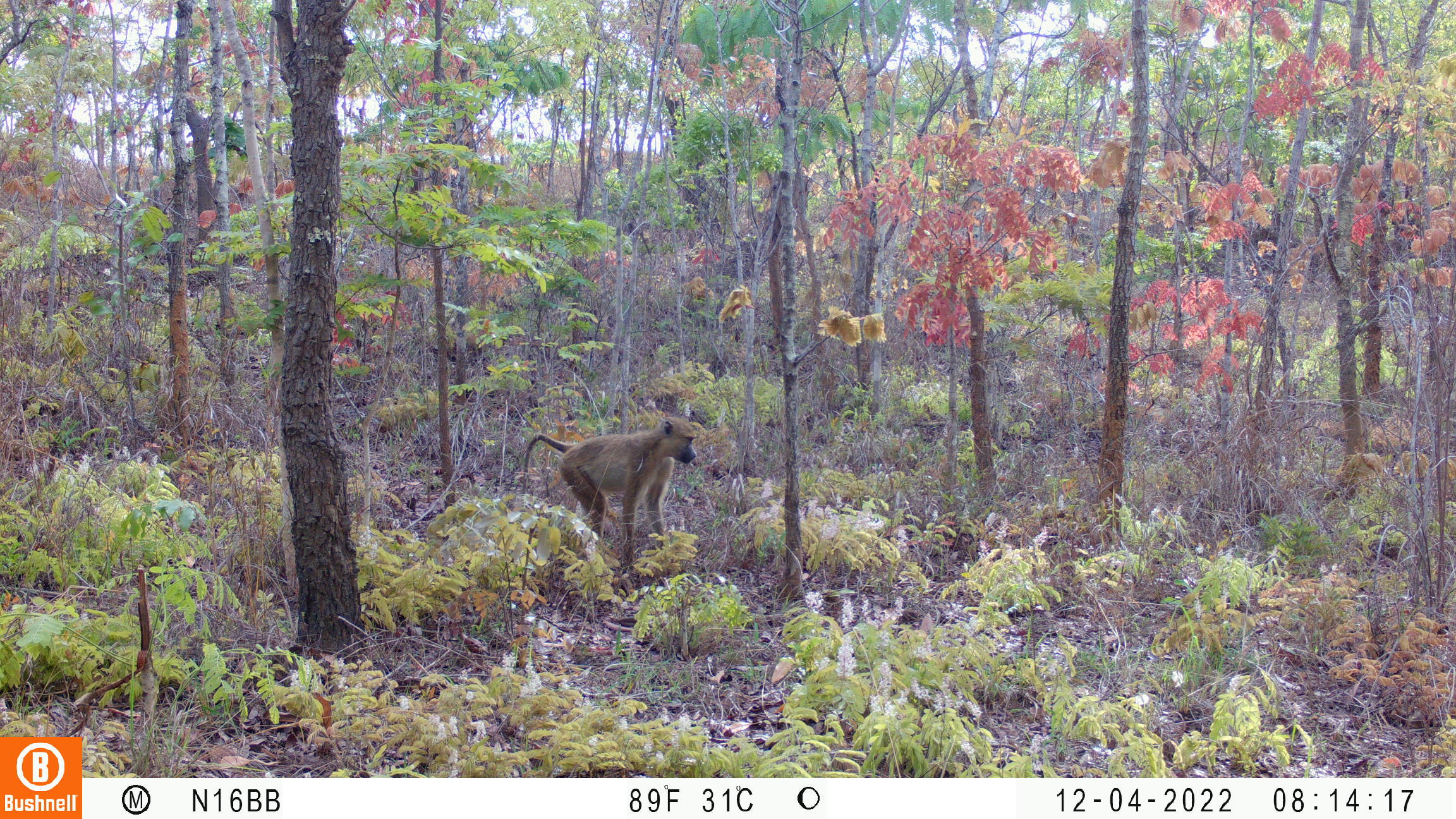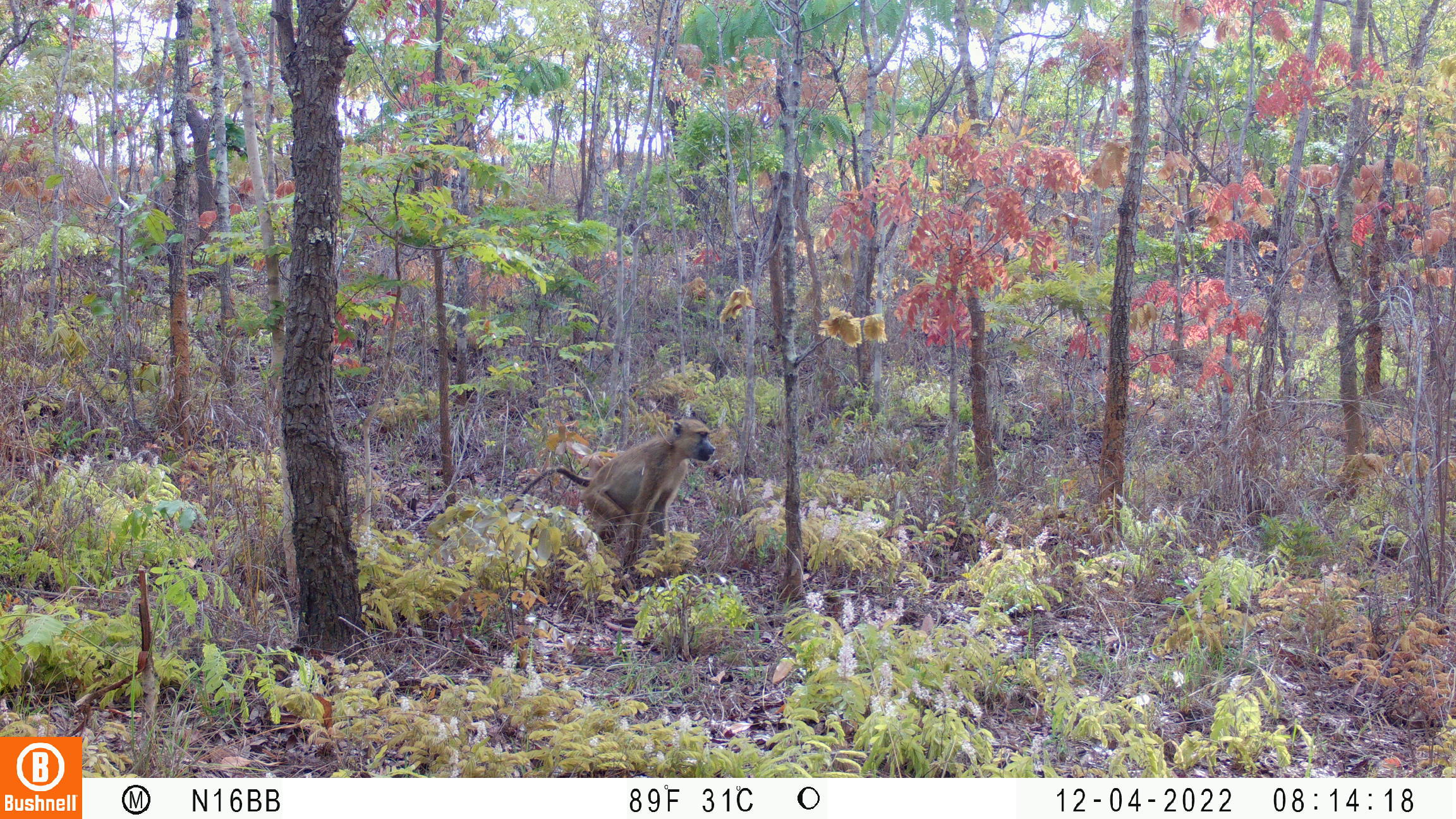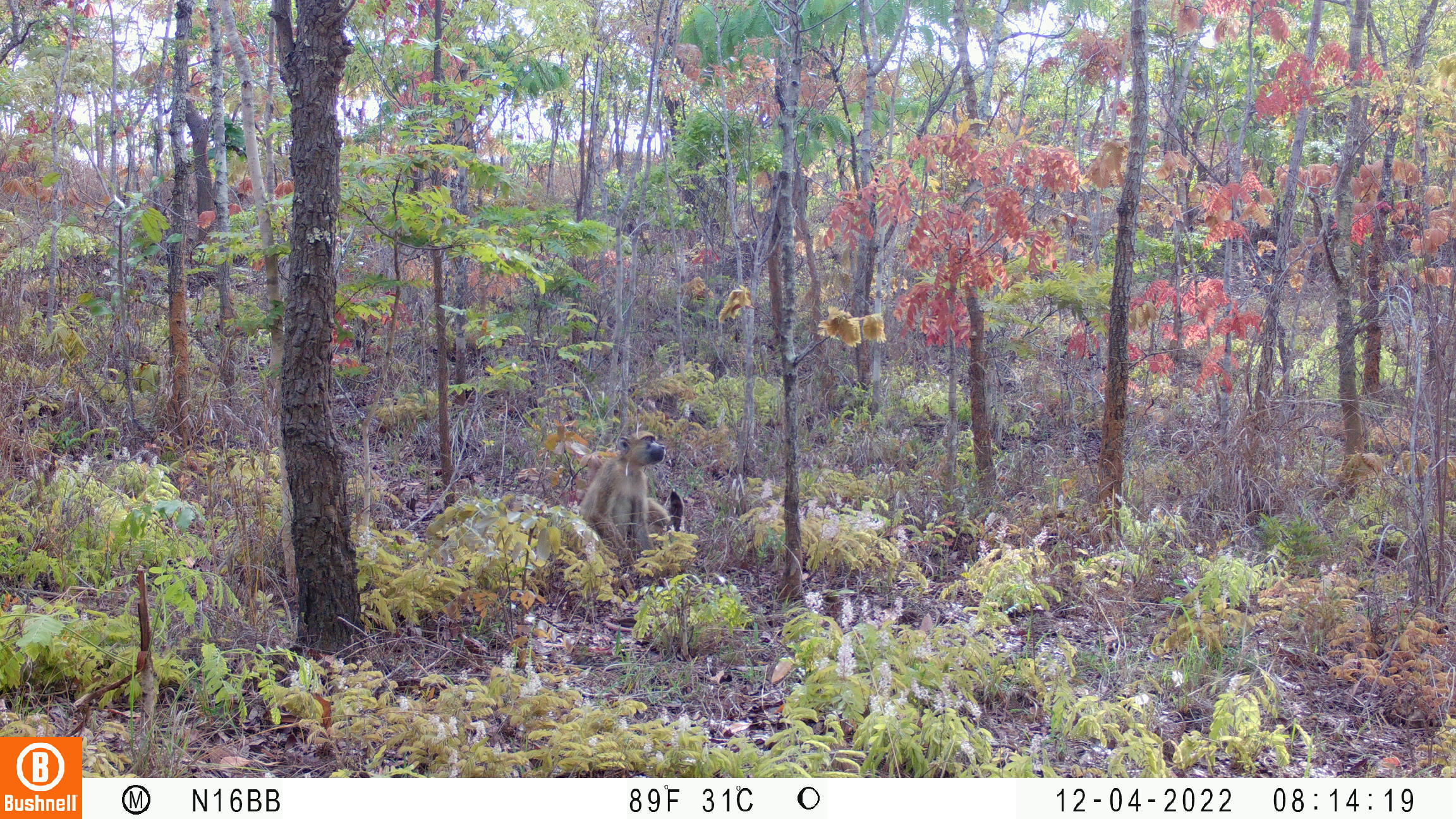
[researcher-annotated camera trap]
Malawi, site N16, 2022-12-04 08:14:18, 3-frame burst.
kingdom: Animalia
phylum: Chordata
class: Mammalia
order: Primates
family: Cercopithecidae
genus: Papio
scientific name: Papio cynocephalus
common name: yellow baboon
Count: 1.